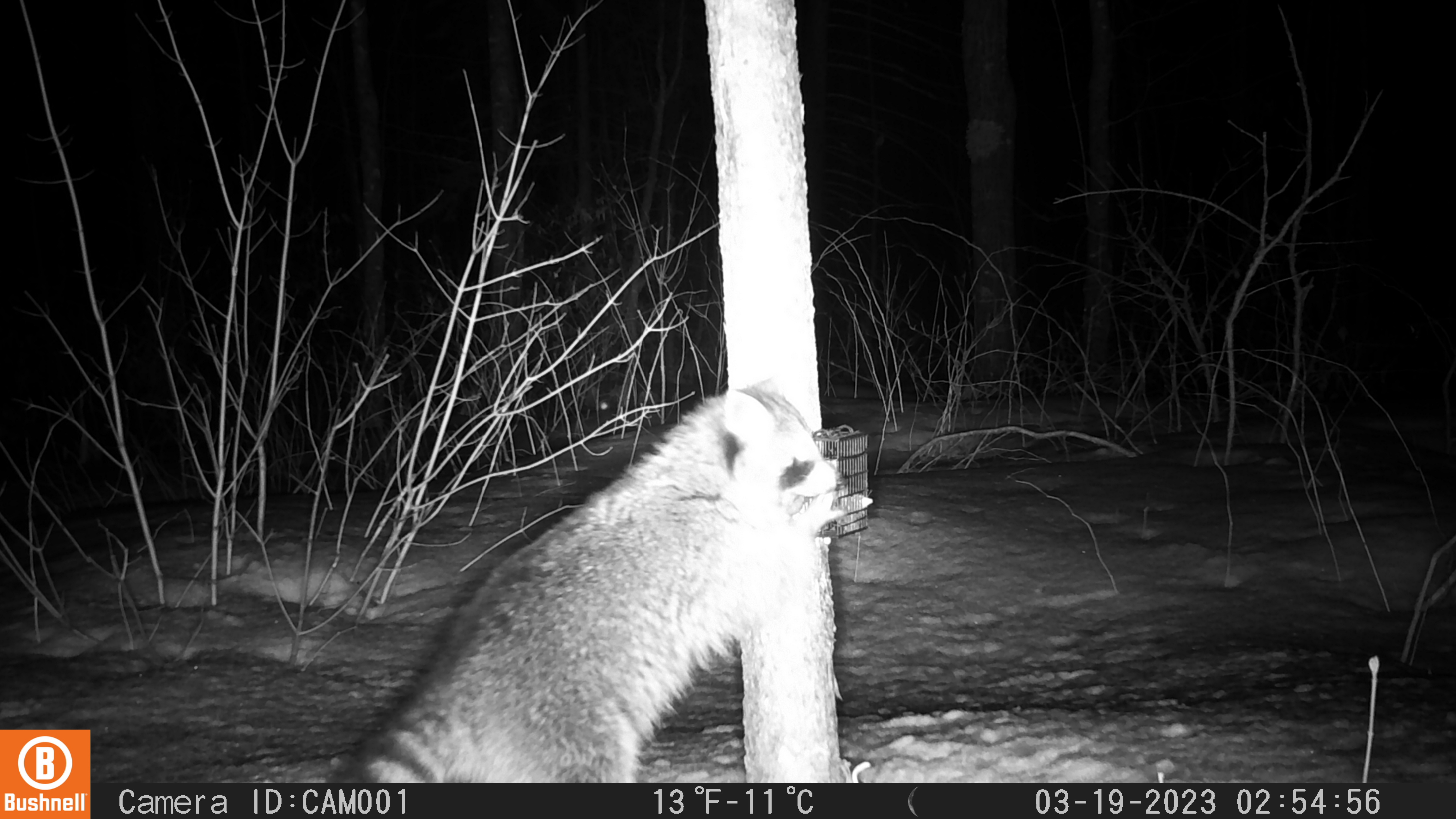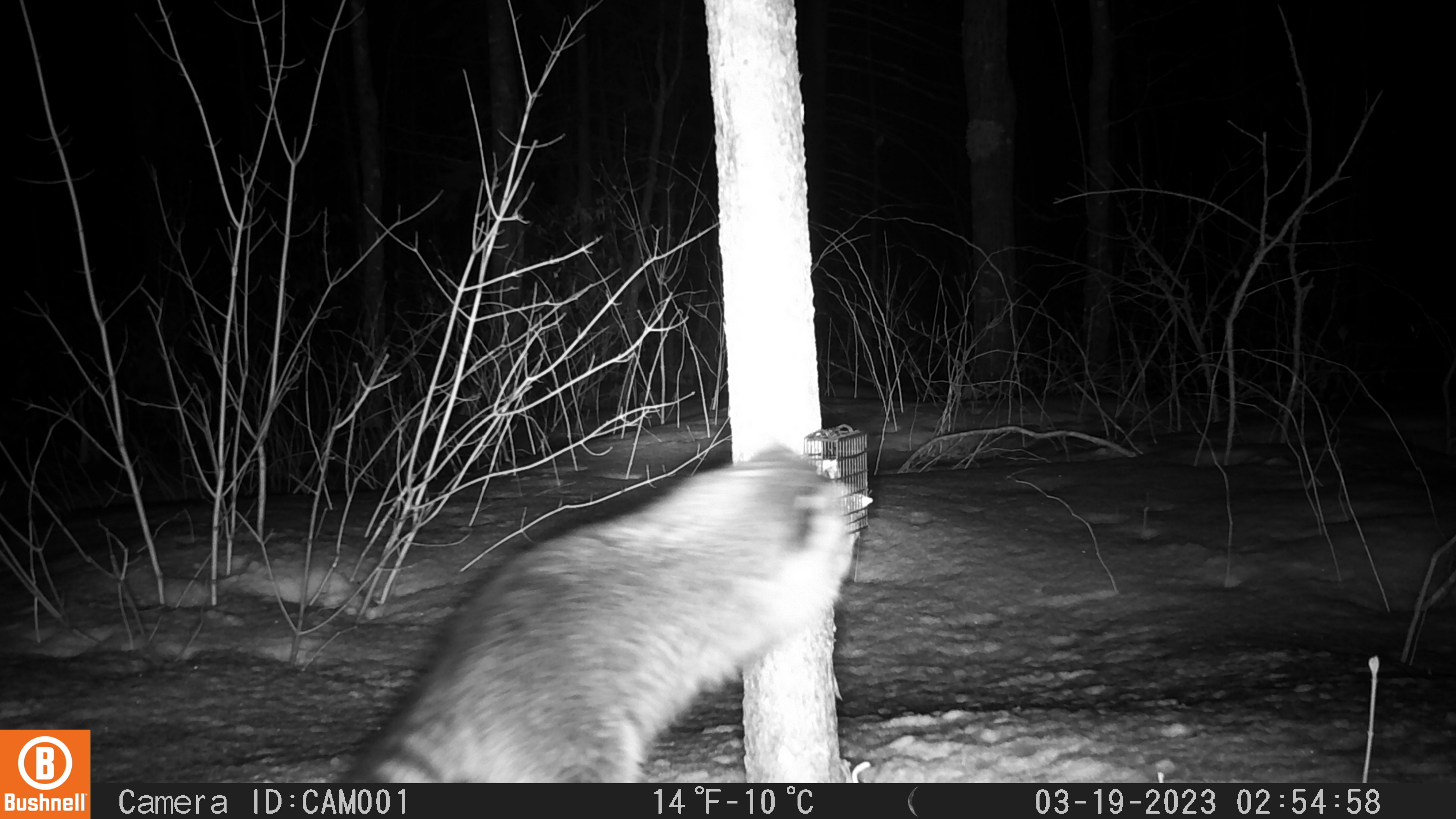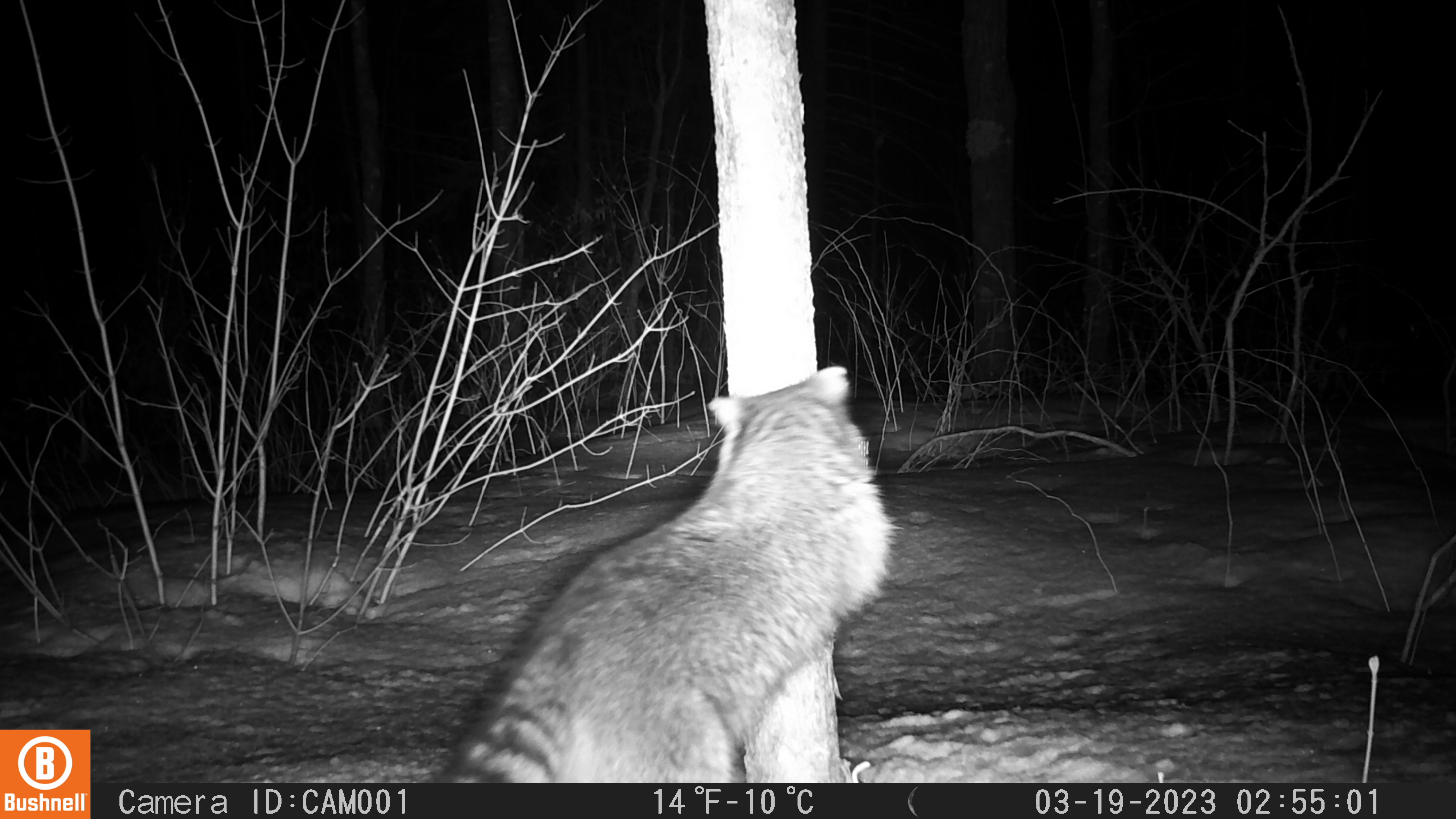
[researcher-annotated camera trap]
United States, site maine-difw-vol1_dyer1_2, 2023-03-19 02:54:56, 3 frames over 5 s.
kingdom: Animalia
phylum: Chordata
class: Mammalia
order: Carnivora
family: Procyonidae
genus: Procyon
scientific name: Procyon lotor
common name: raccoon